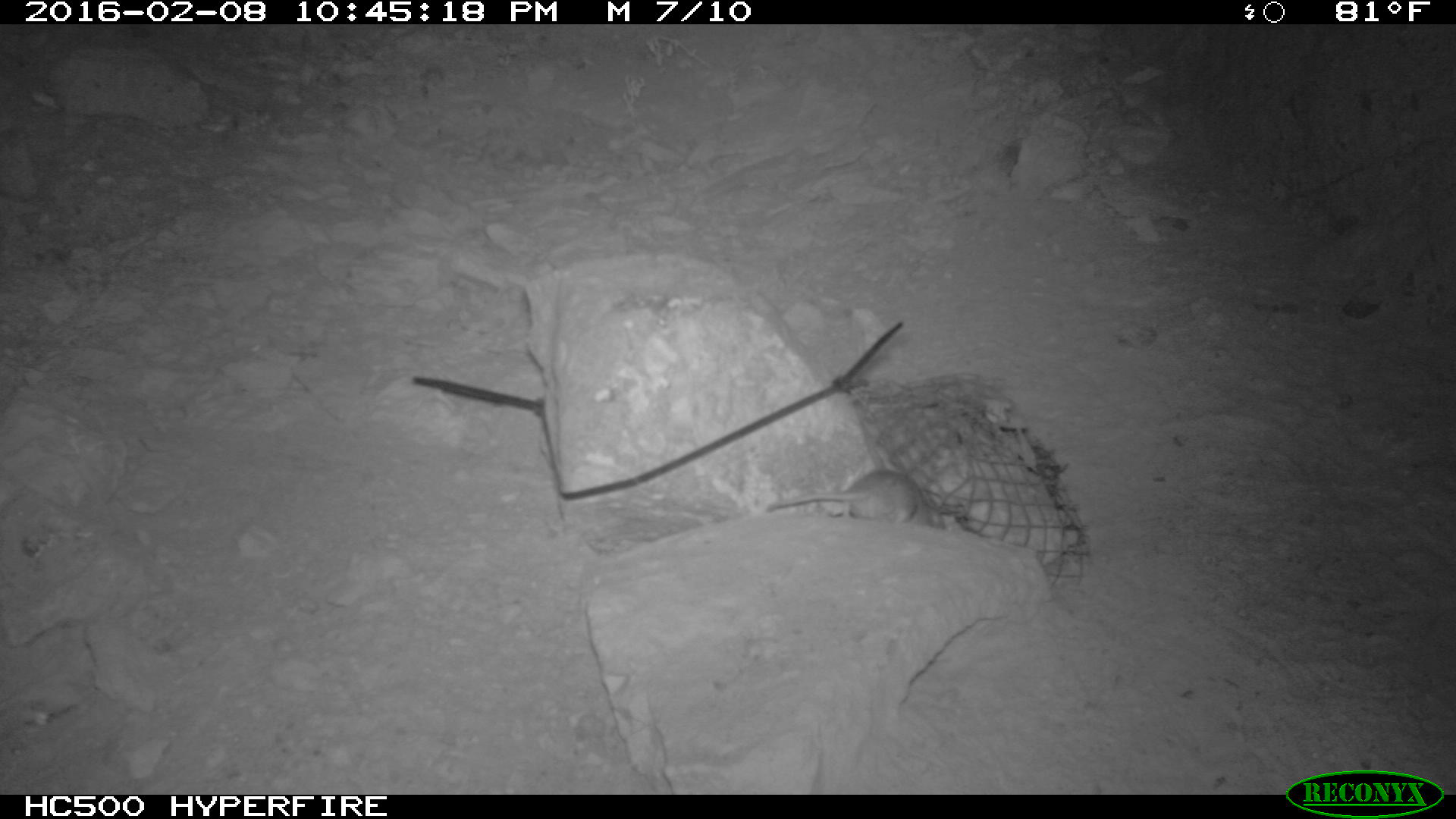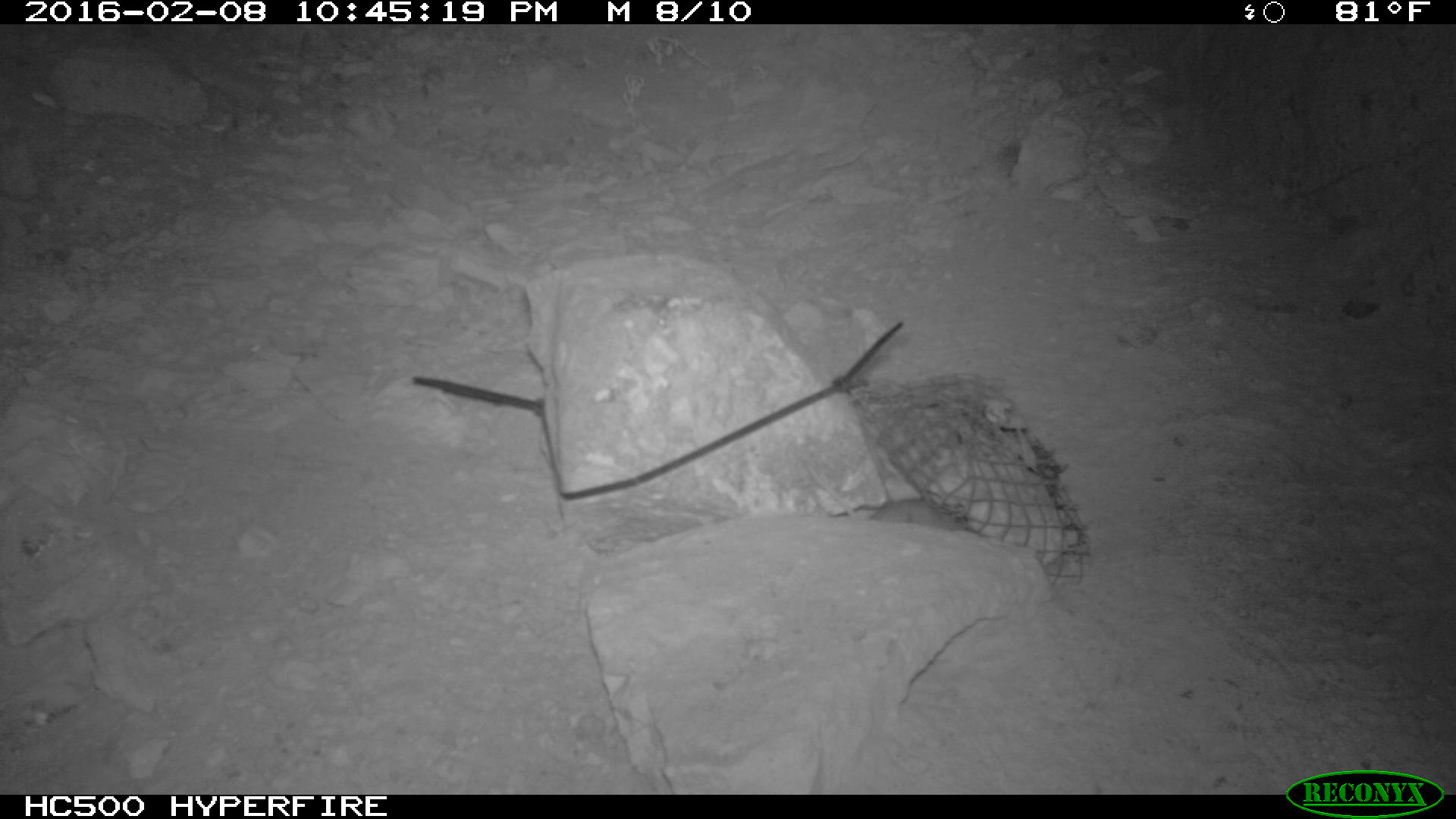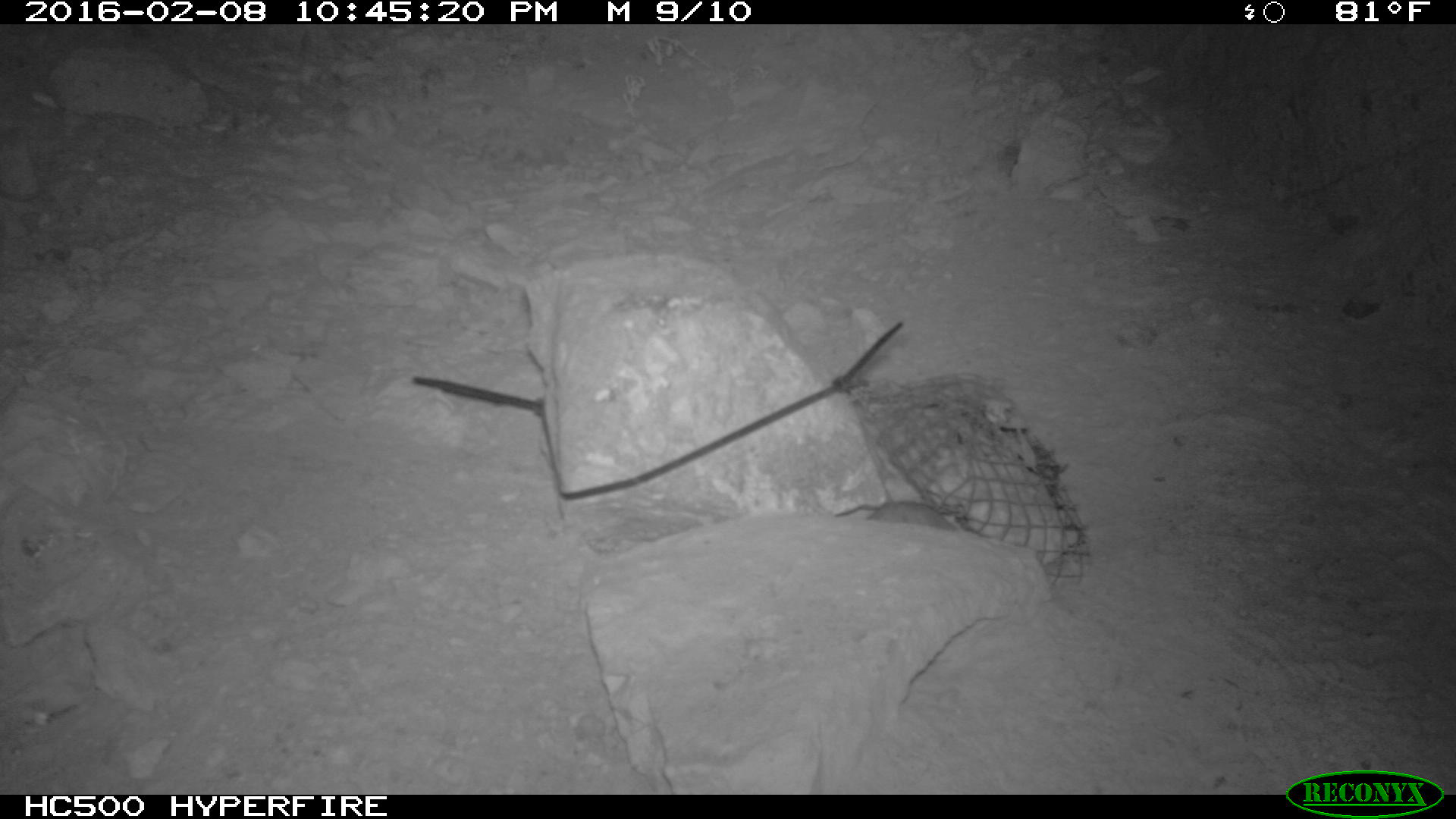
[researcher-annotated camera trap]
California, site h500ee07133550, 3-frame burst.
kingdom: Animalia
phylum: Chordata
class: Mammalia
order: Rodentia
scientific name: Rodentia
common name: rodent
Rodent (Rodentia).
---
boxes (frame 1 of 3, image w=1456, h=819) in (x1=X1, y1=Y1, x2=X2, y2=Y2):
rodent: (x1=765, y1=467, x2=946, y2=531)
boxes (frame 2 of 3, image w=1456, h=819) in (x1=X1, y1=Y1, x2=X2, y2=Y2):
rodent: (x1=802, y1=463, x2=965, y2=529)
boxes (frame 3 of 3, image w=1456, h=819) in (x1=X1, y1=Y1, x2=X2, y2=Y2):
rodent: (x1=852, y1=489, x2=962, y2=533)